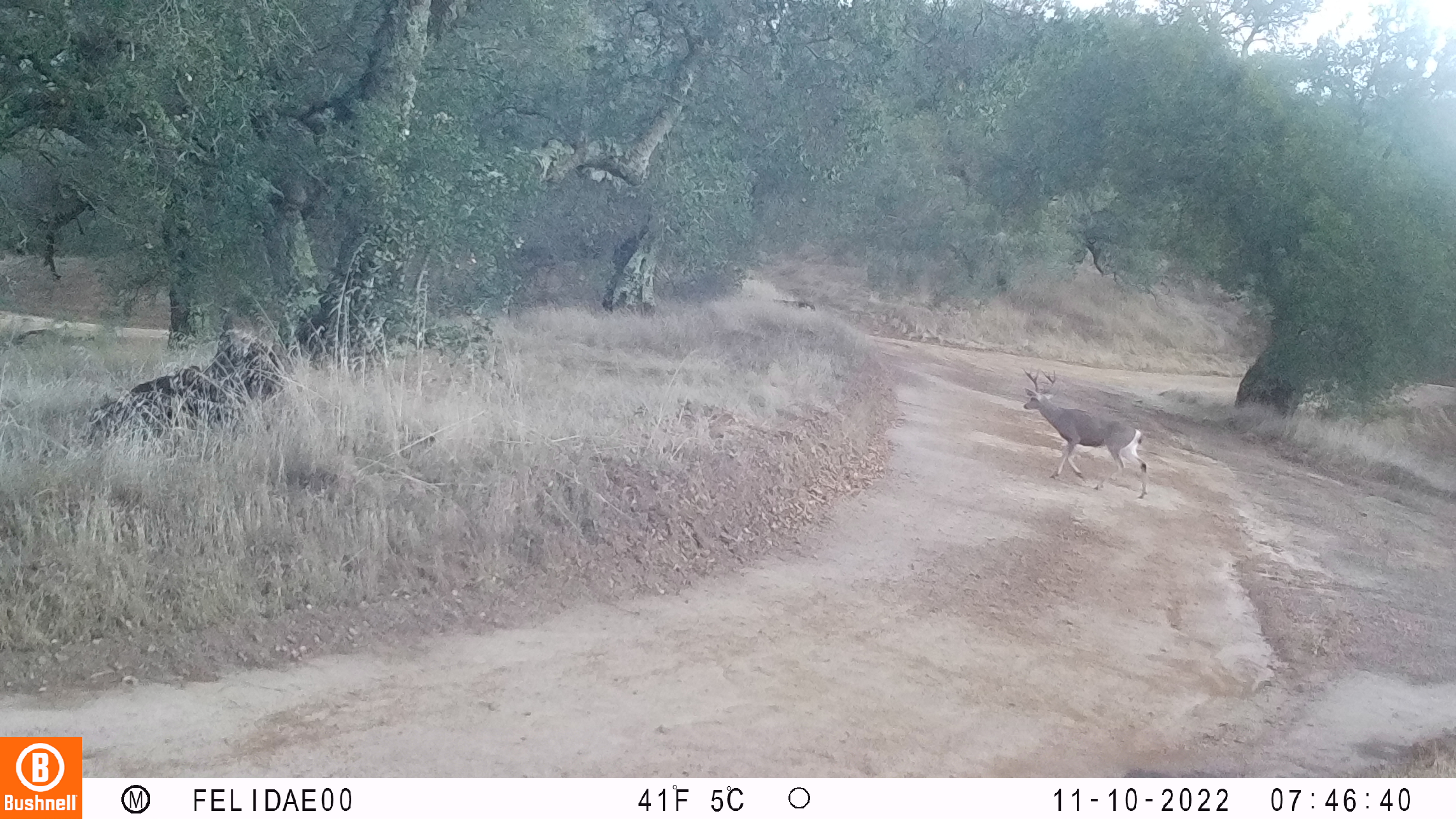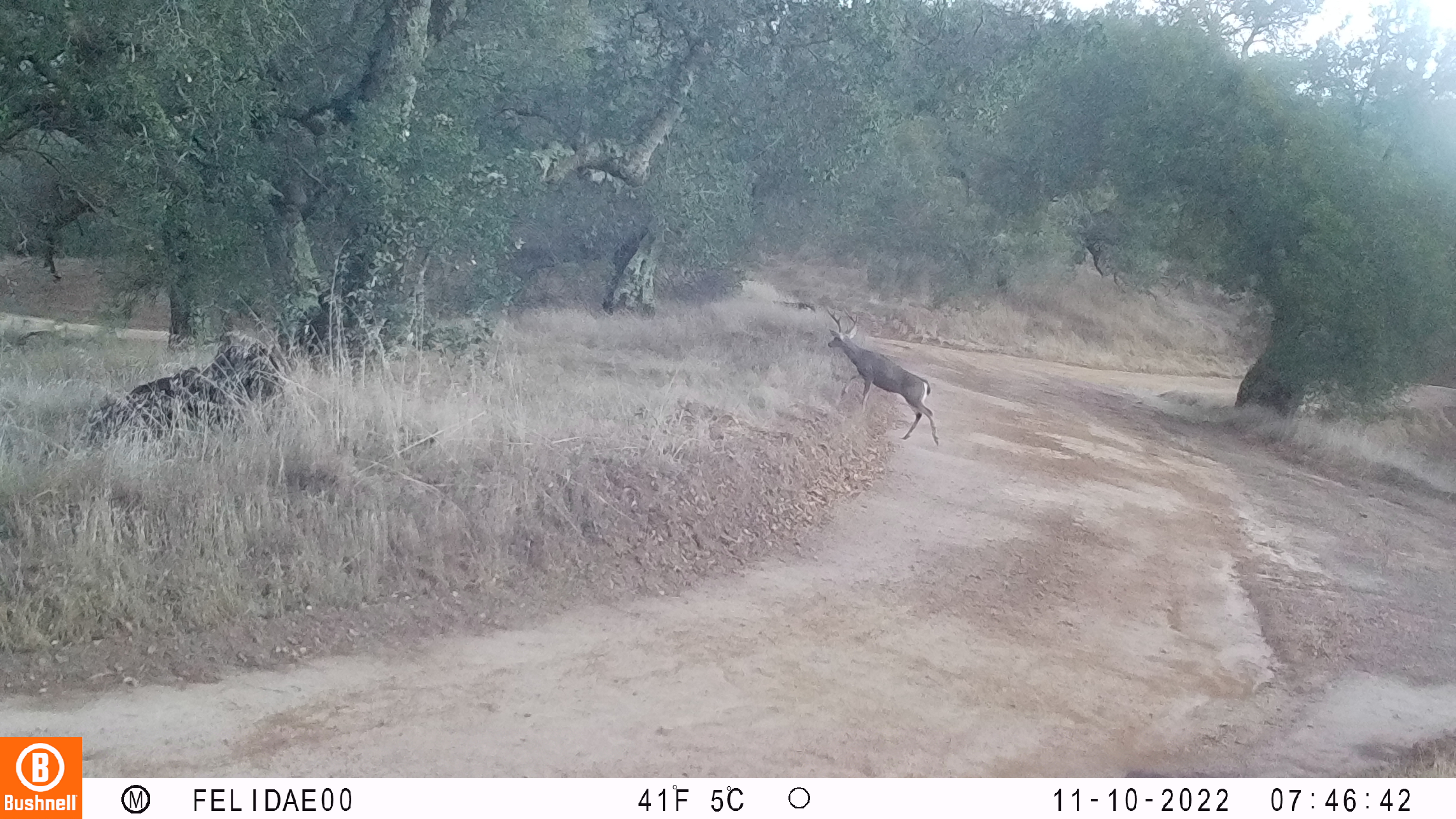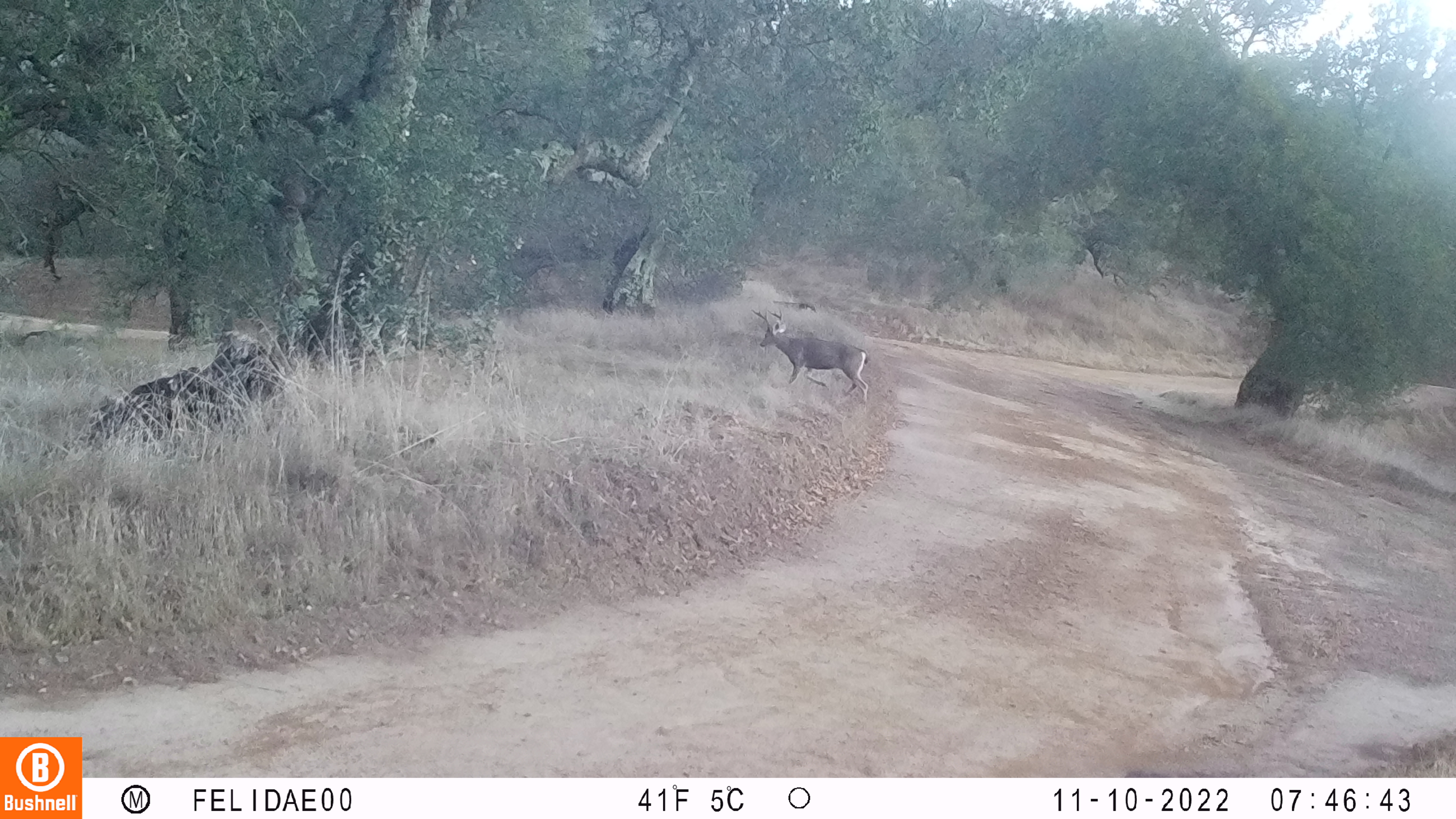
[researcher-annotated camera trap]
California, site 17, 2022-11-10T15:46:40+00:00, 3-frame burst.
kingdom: Animalia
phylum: Chordata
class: Mammalia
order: Artiodactyla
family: Cervidae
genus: Odocoileus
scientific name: Odocoileus hemionus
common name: mule deer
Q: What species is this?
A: Mule deer (Odocoileus hemionus).